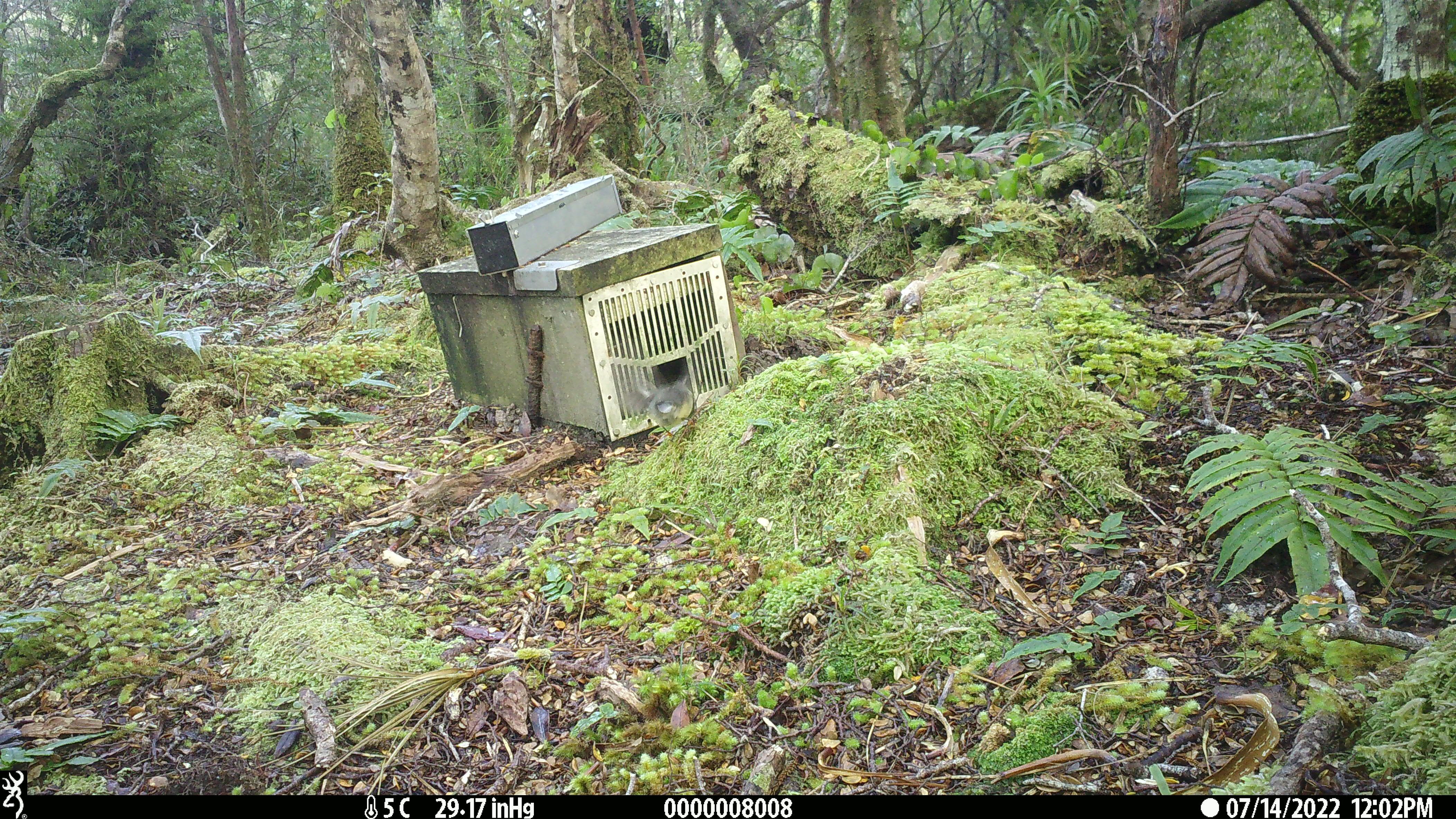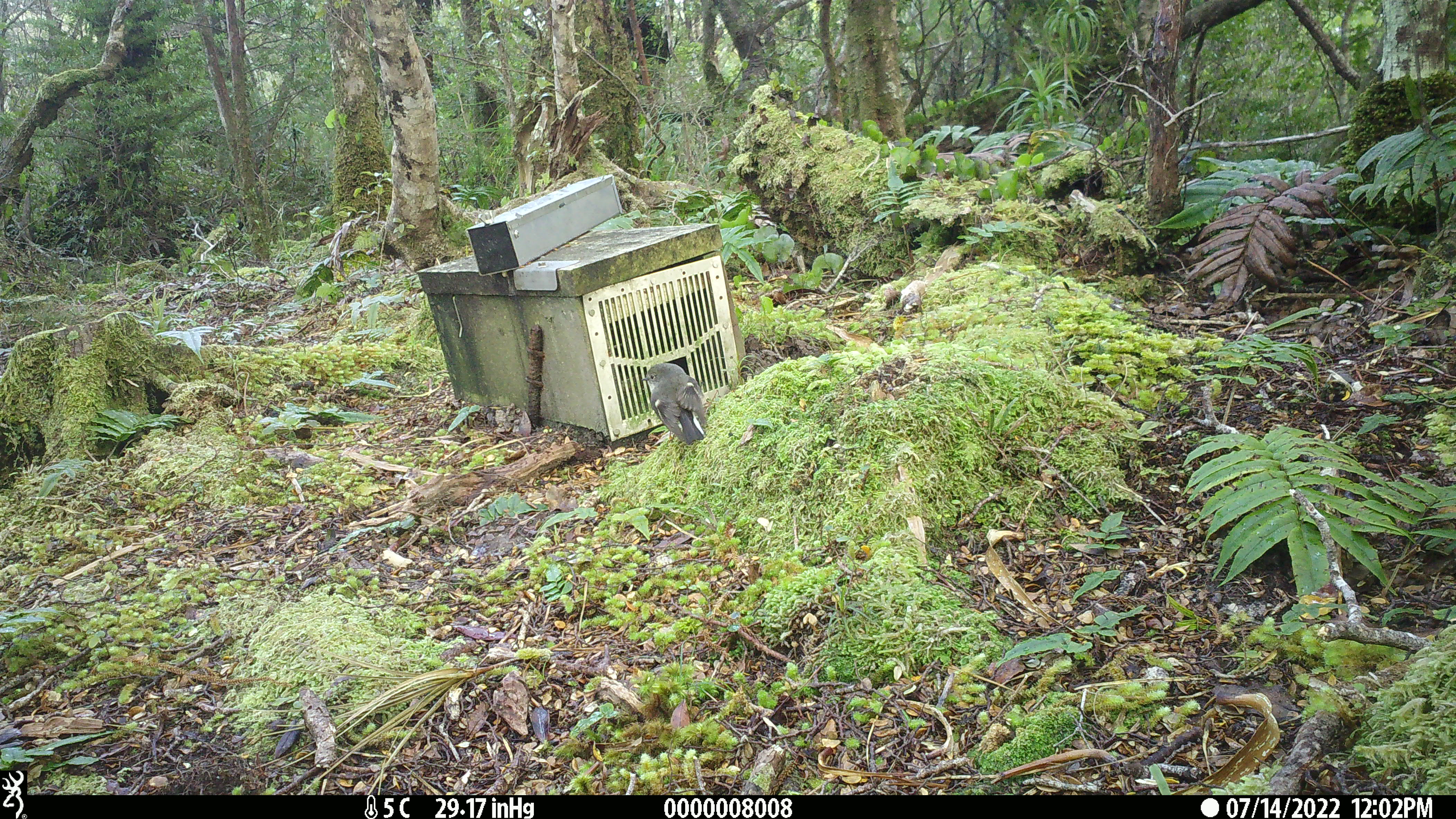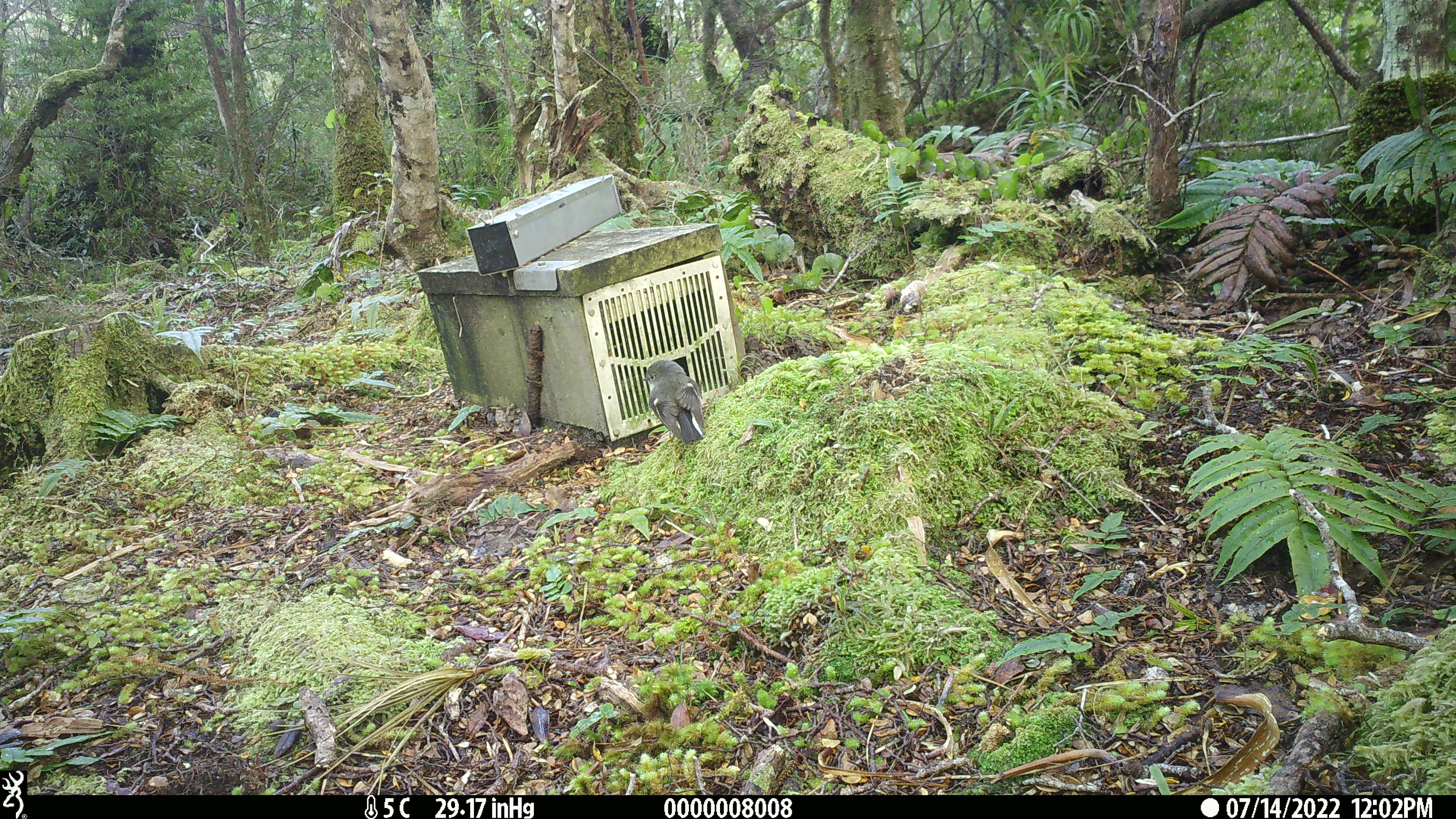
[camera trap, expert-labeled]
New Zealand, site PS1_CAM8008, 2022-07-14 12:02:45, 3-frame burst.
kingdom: Animalia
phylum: Chordata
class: Aves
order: Passeriformes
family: Petroicidae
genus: Petroica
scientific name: Petroica macrocephala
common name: tomtit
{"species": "tomtit (Petroica macrocephala)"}